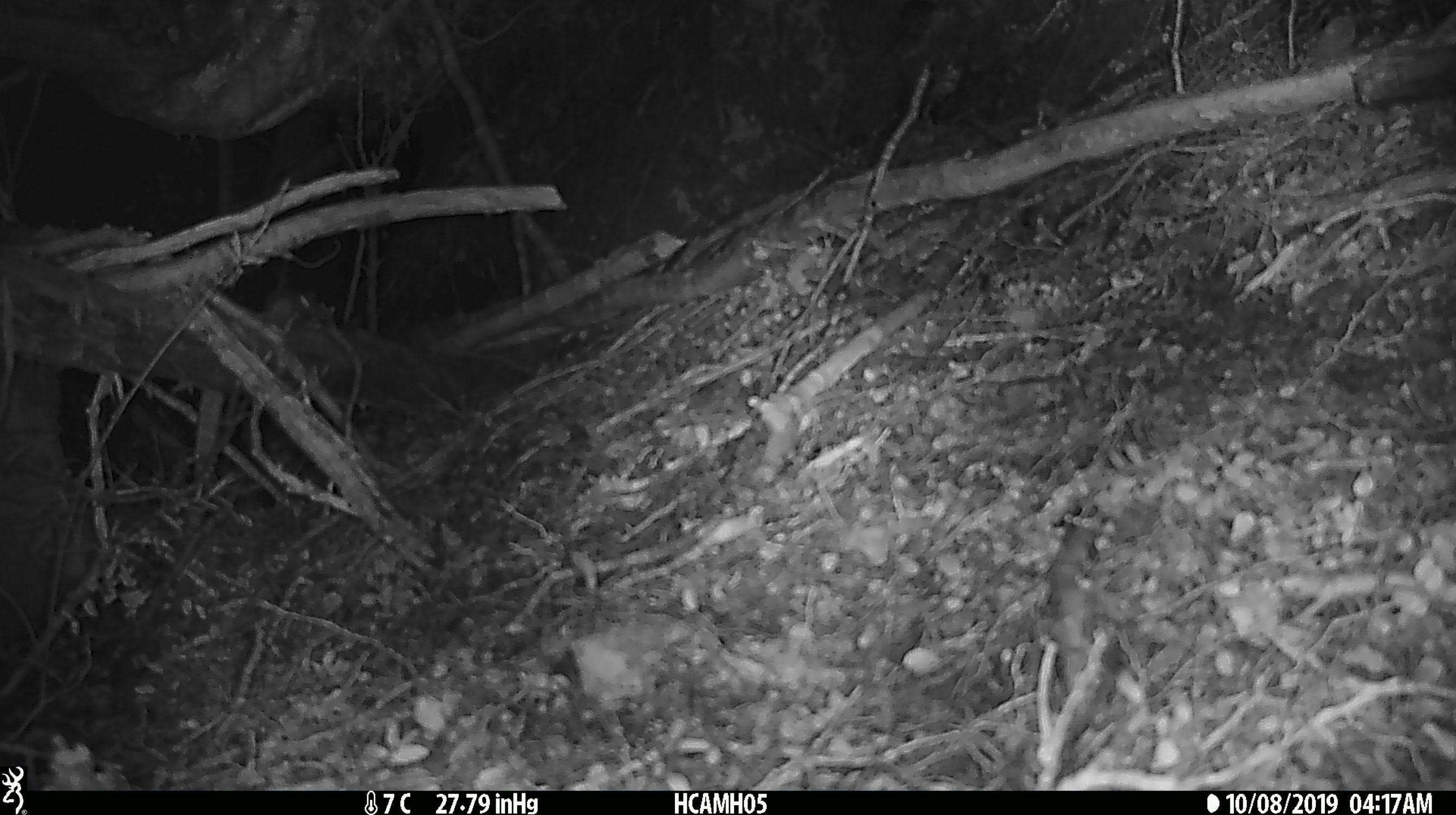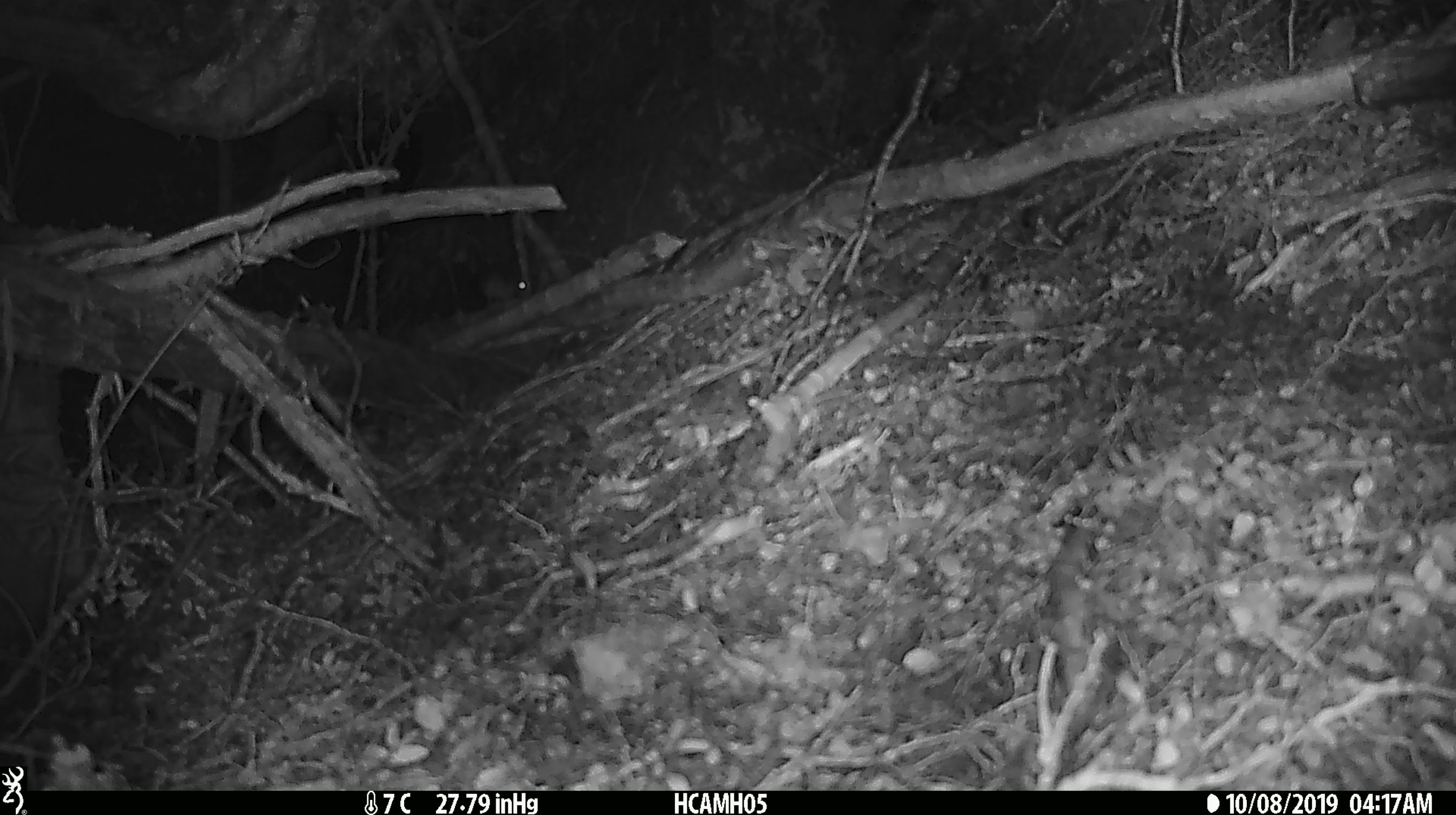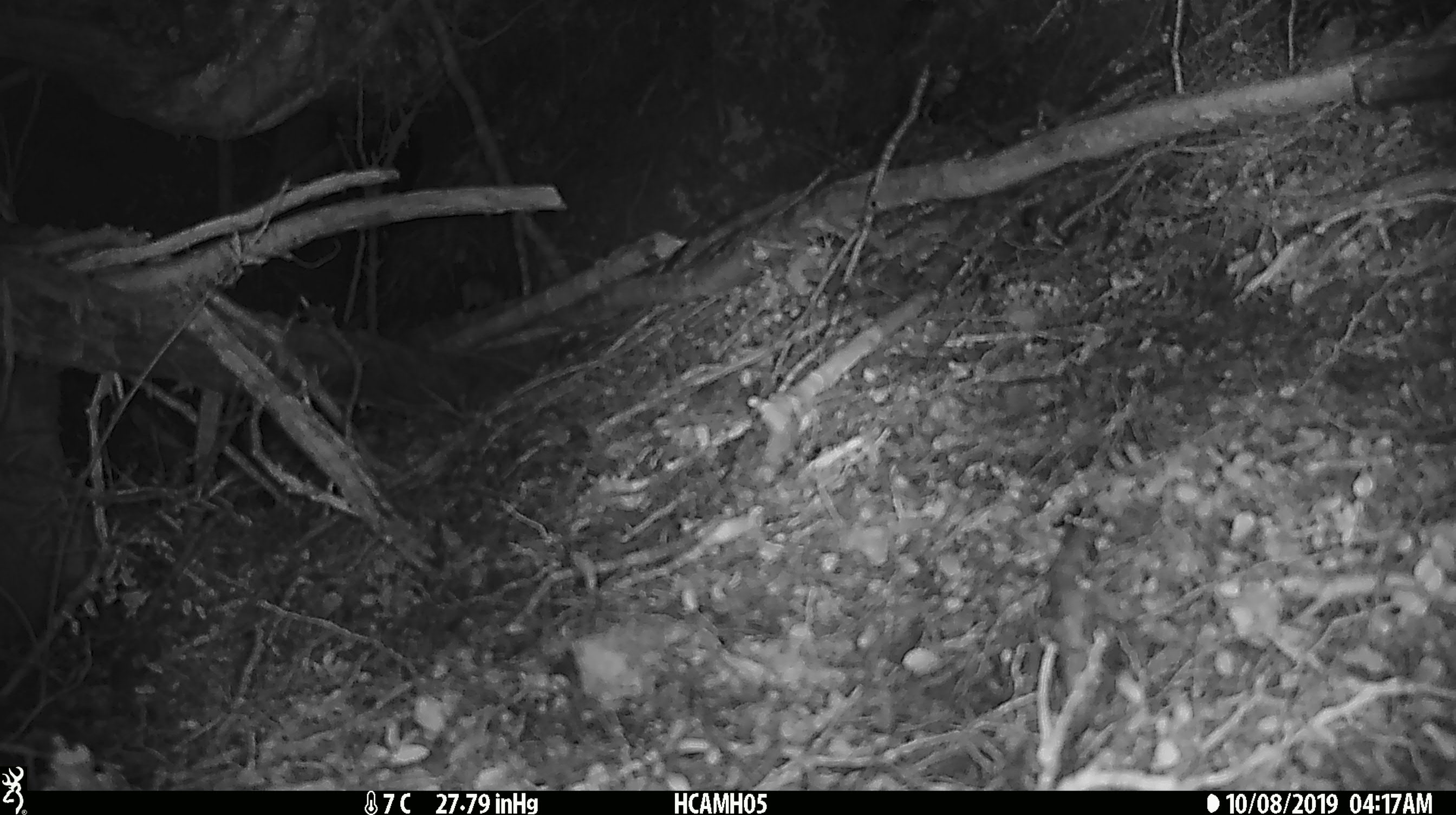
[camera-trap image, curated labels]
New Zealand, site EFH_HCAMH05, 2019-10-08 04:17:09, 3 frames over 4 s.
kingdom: Animalia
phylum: Chordata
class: Mammalia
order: Rodentia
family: Muridae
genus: Mus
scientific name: Mus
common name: mouse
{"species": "mouse (Mus)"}